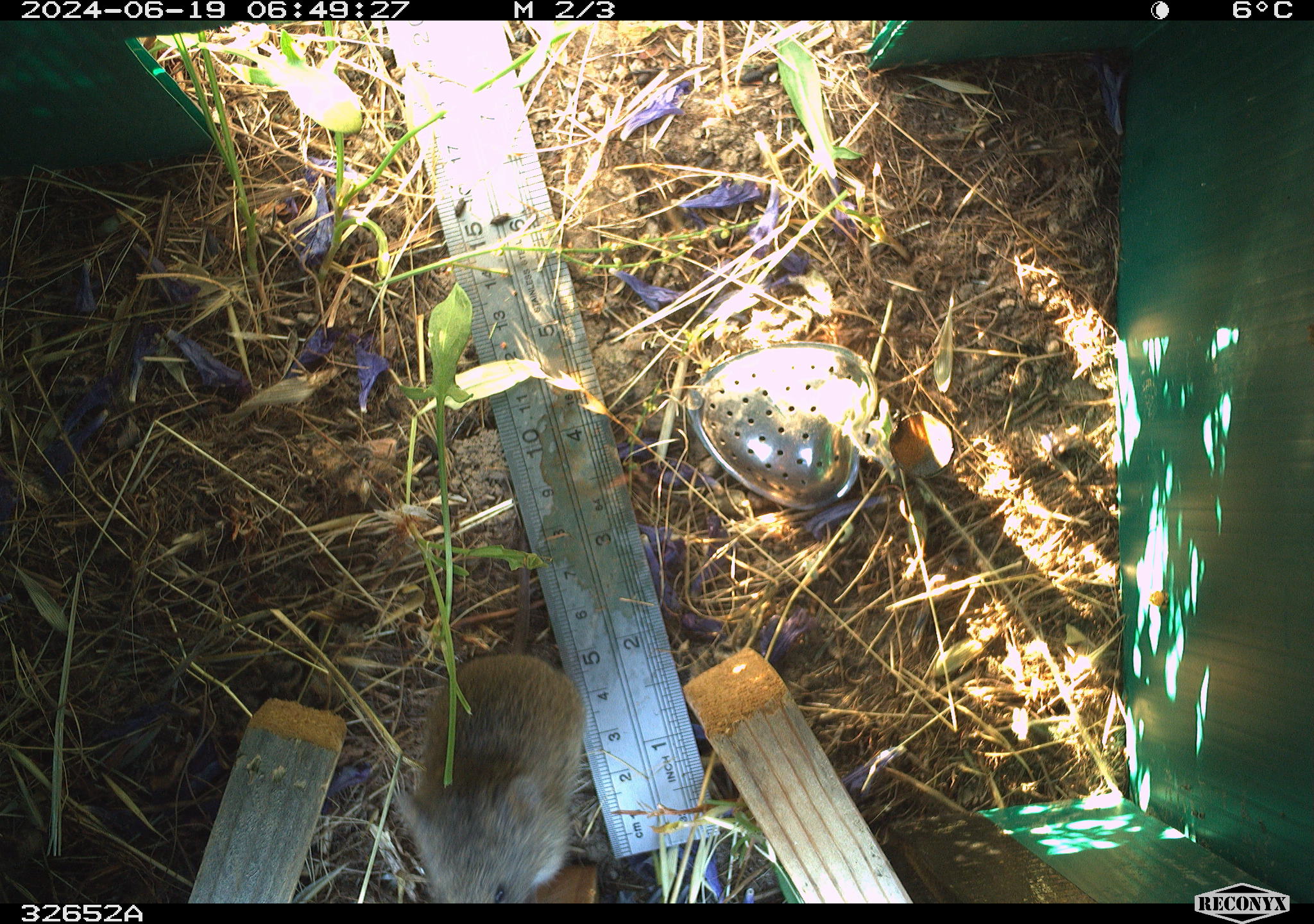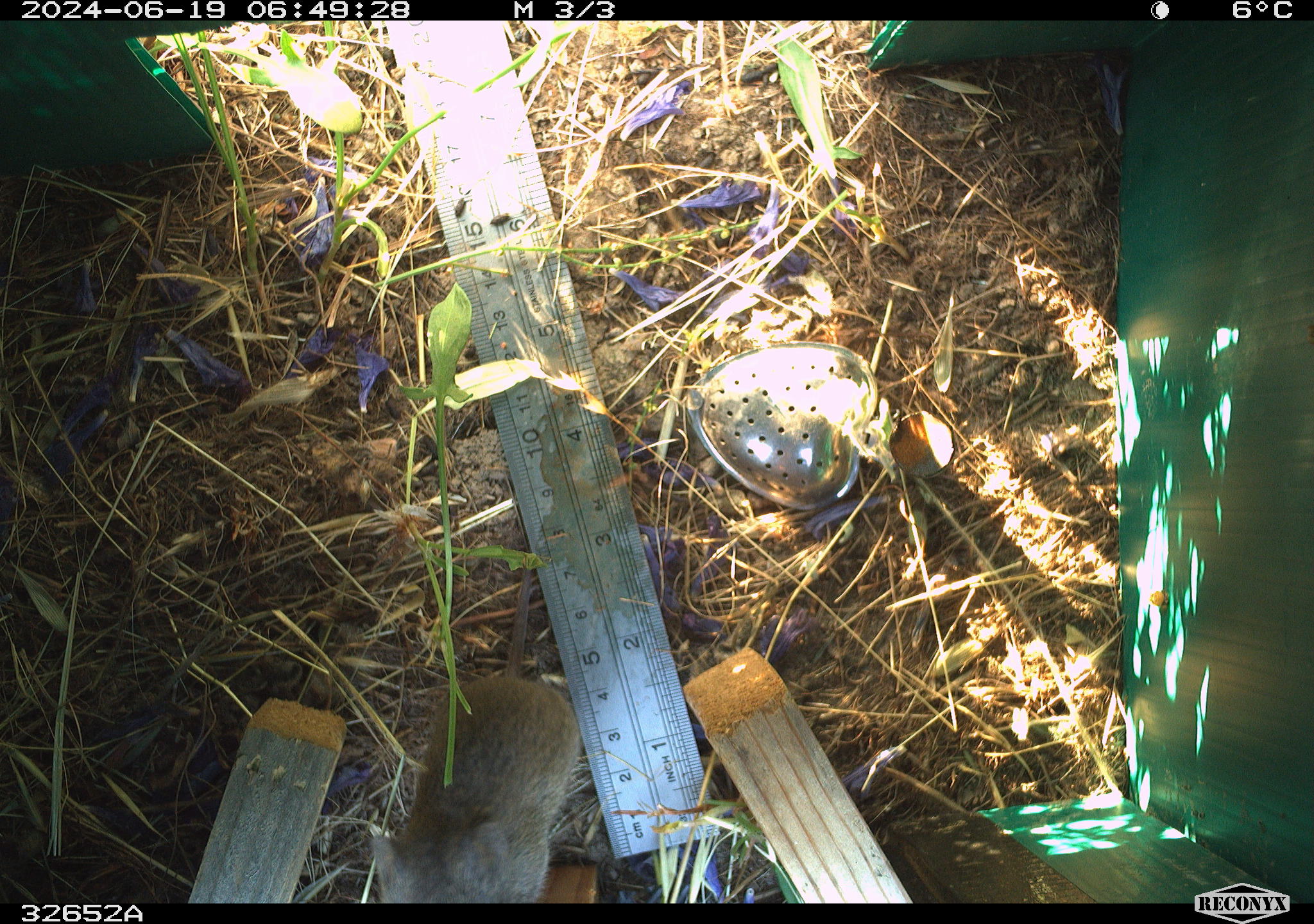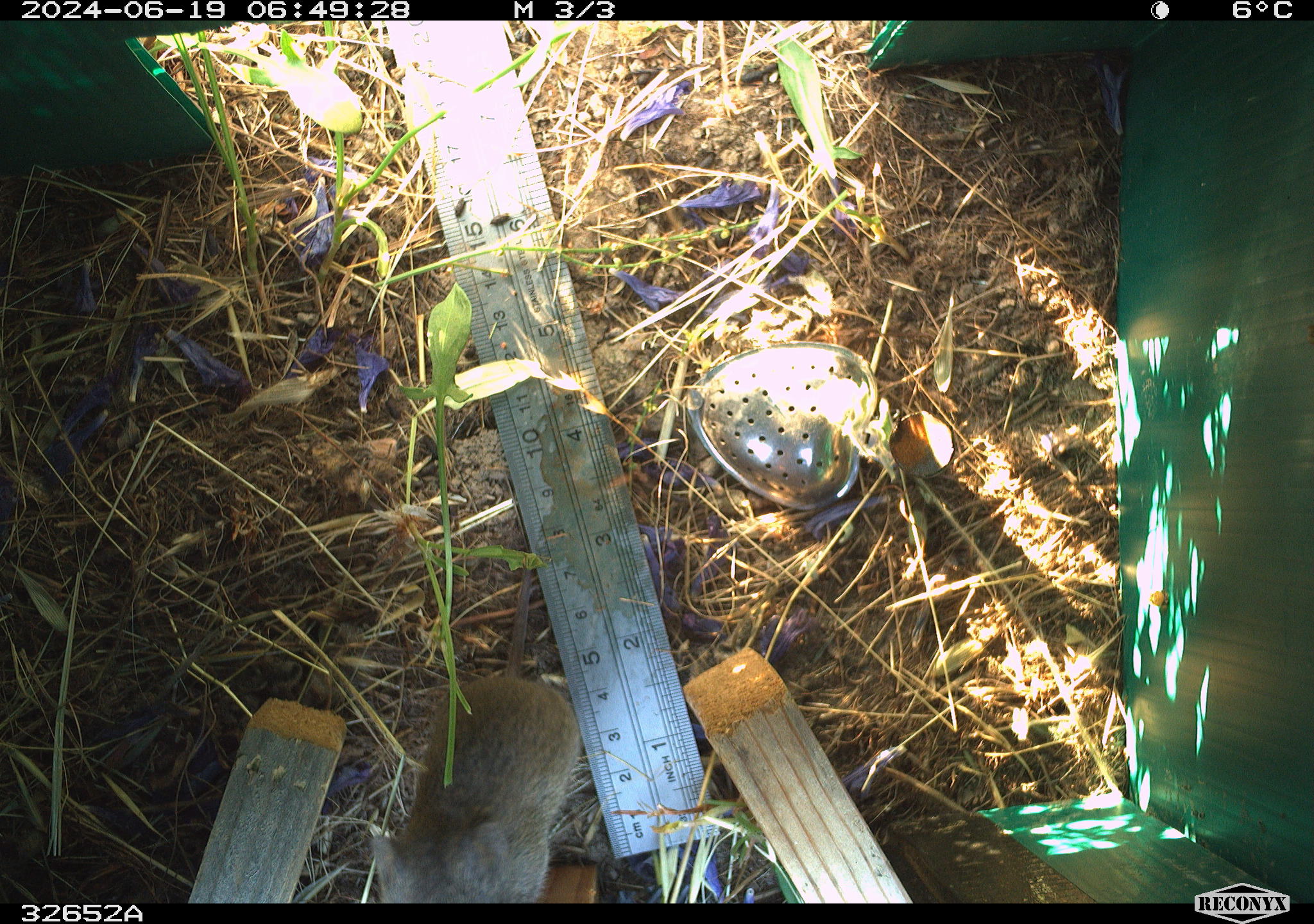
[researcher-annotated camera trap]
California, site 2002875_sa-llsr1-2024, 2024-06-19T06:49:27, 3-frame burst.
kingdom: Animalia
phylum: Chordata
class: Mammalia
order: Rodentia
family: Cricetidae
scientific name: Arvicolinae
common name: voles, lemmings, and muskrats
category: arvicolinae subfamily